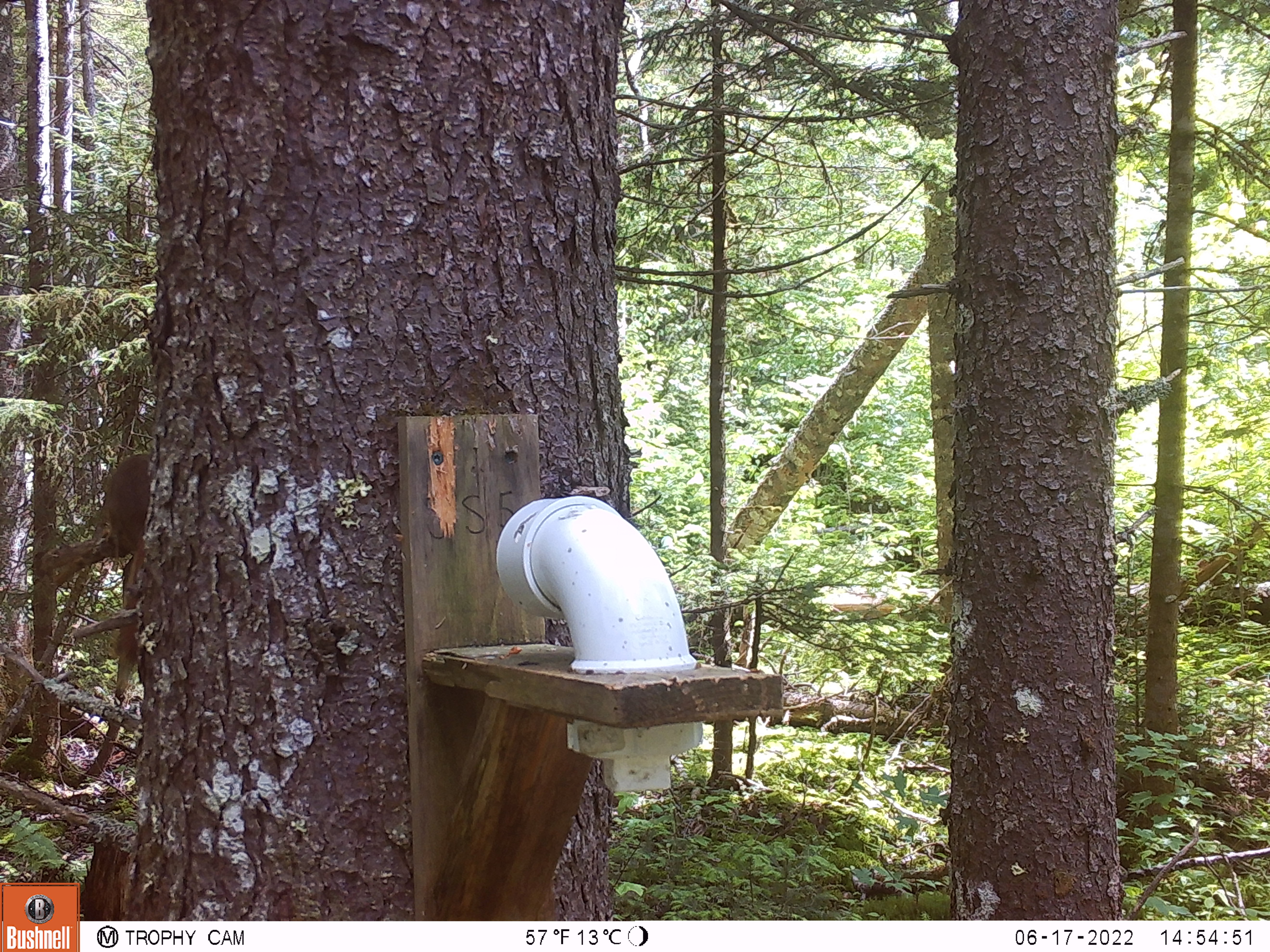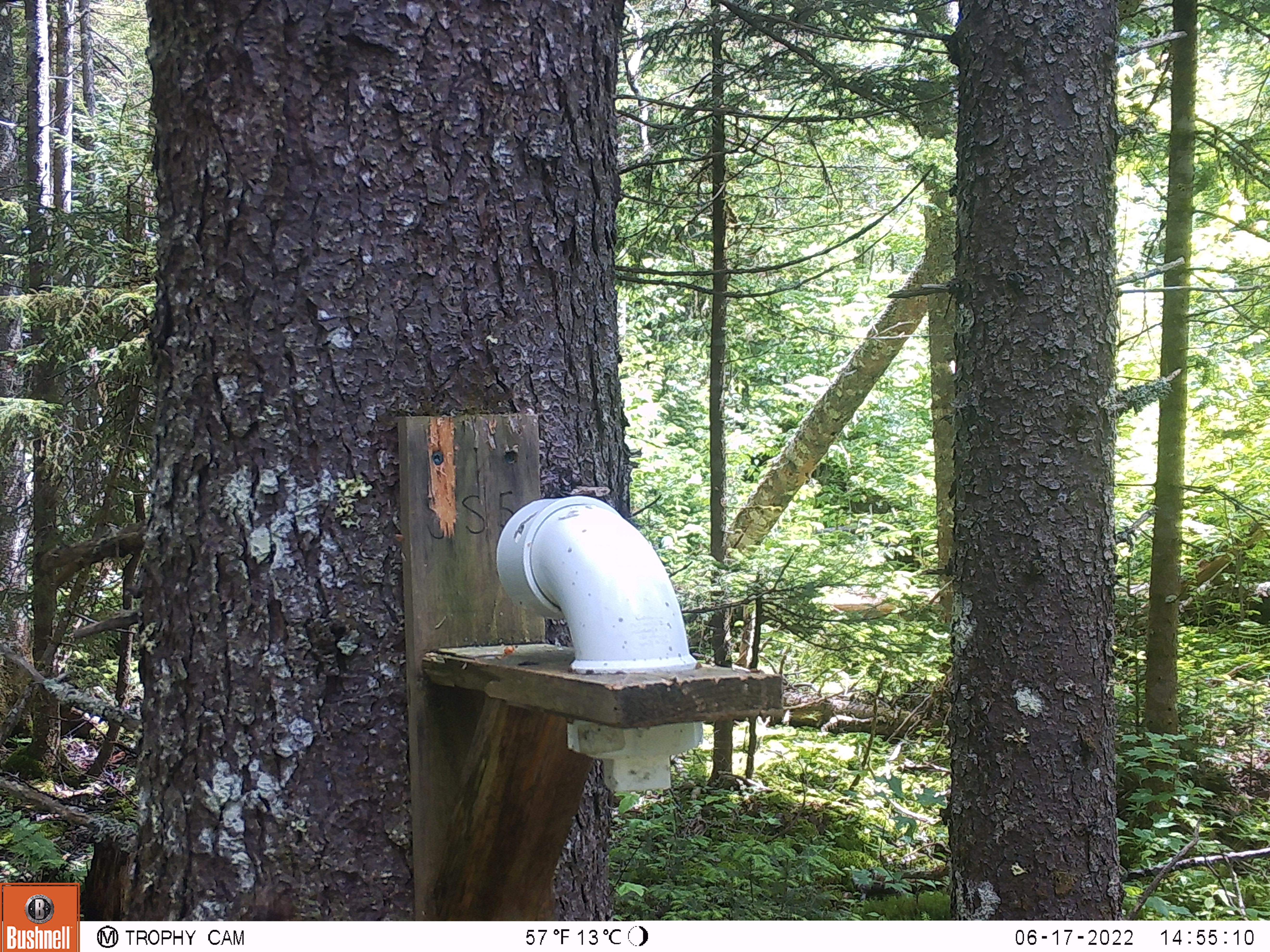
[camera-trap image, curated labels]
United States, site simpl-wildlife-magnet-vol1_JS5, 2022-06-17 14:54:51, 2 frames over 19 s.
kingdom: Animalia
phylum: Chordata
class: Mammalia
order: Rodentia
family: Sciuridae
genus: Tamiasciurus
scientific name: Tamiasciurus hudsonicus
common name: red squirrel